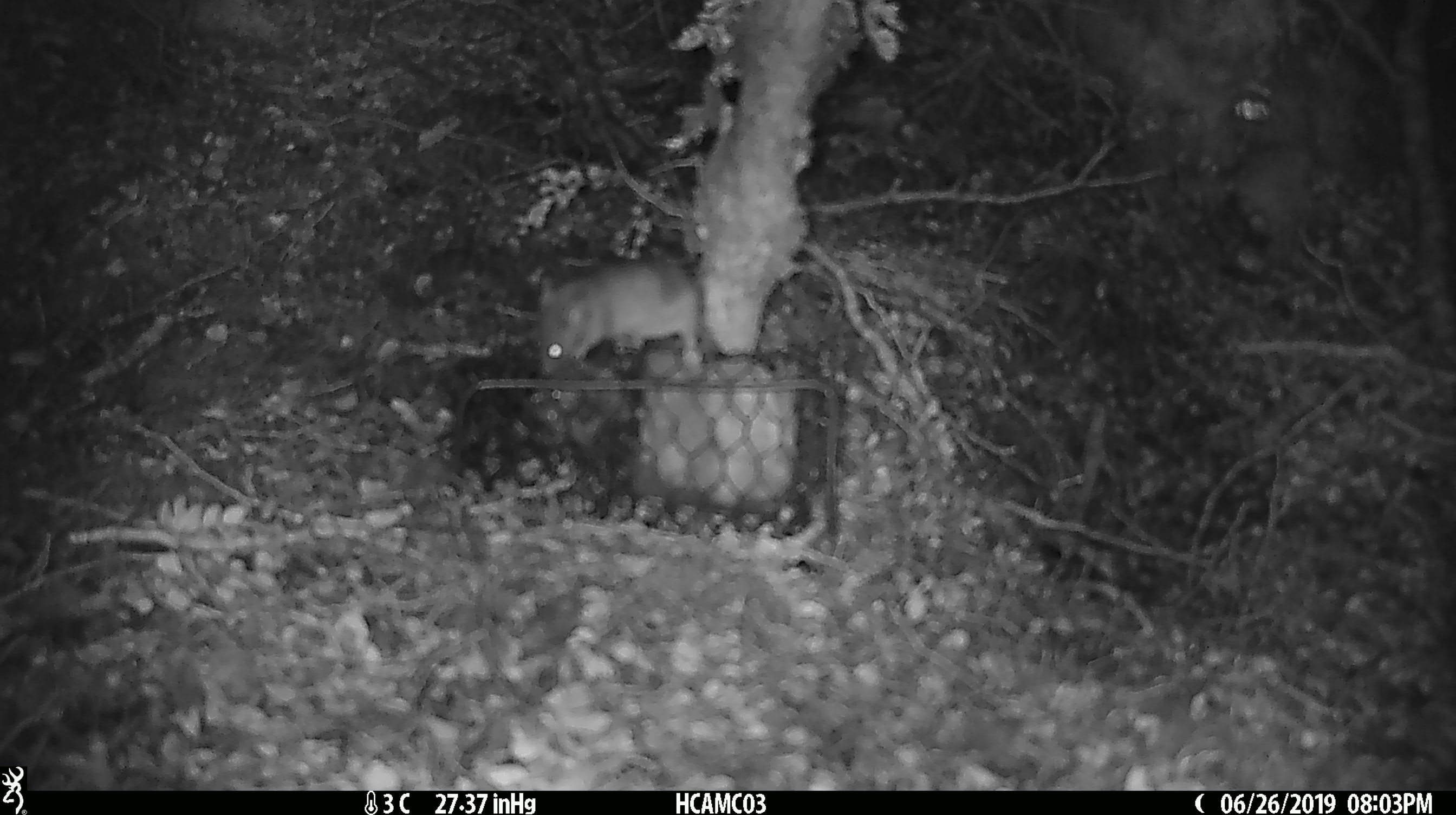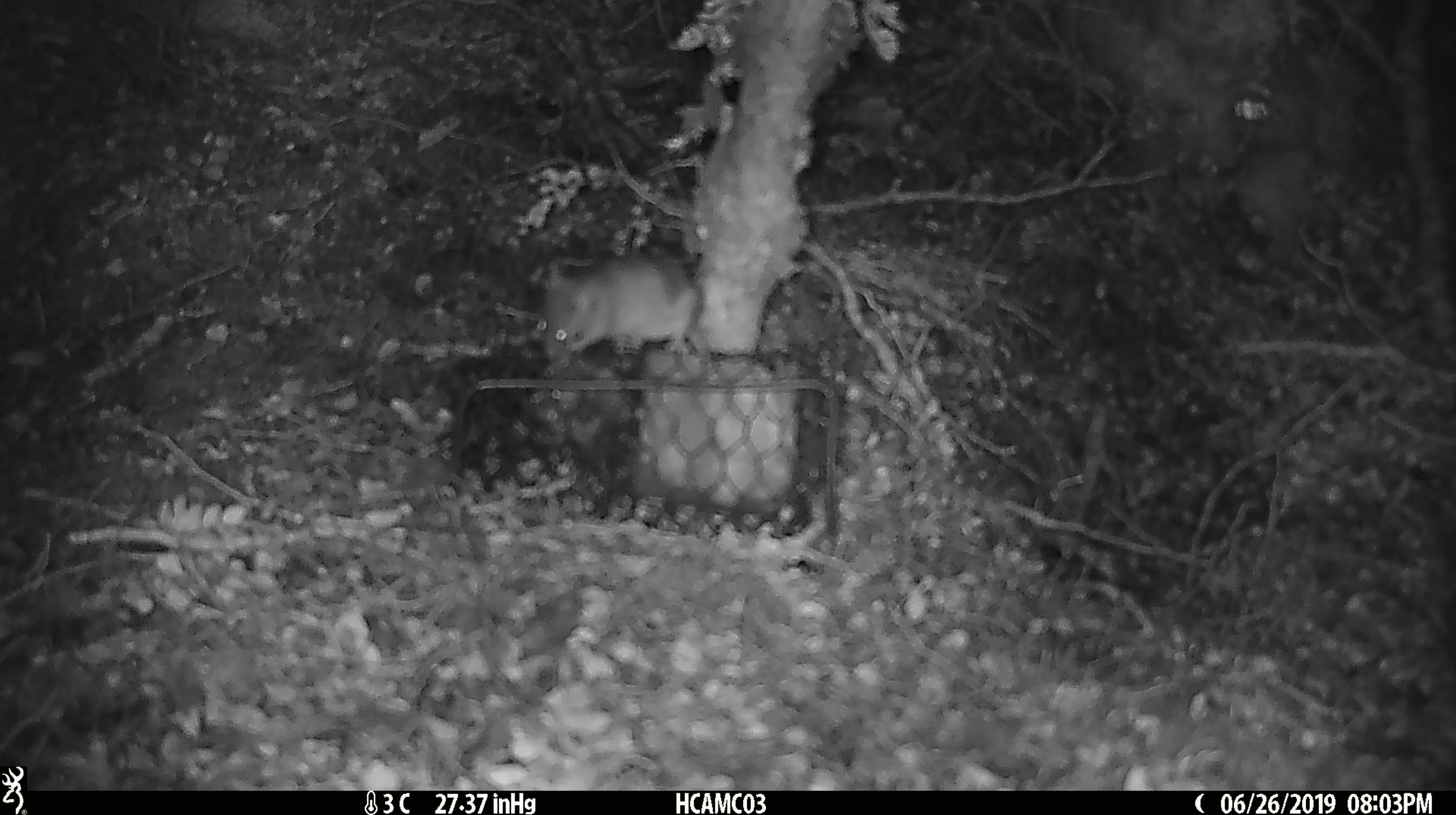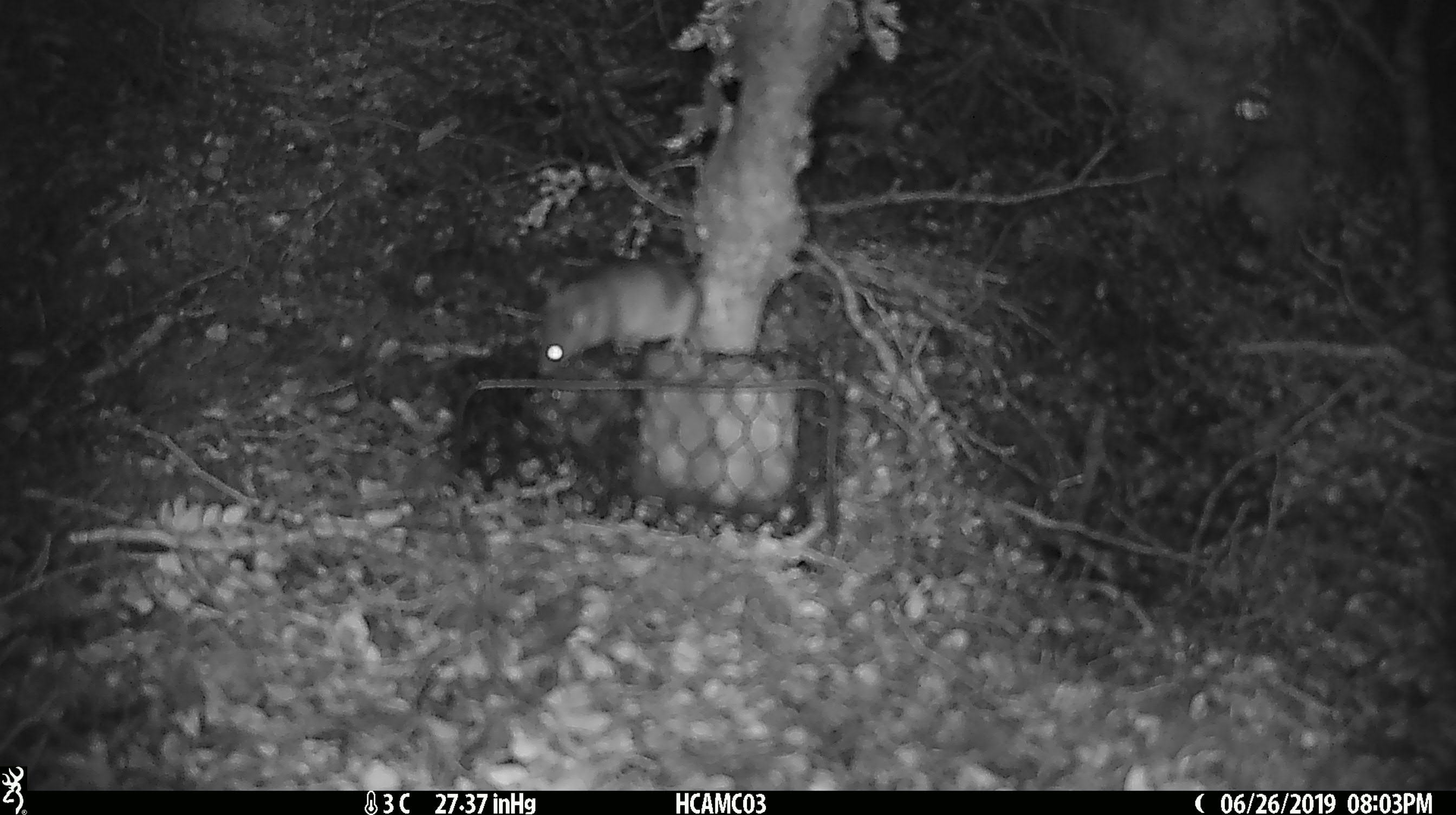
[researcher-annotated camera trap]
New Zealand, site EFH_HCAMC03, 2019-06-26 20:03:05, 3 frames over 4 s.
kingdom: Animalia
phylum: Chordata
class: Mammalia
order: Rodentia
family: Muridae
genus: Mus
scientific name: Mus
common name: mouse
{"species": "mouse (Mus)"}